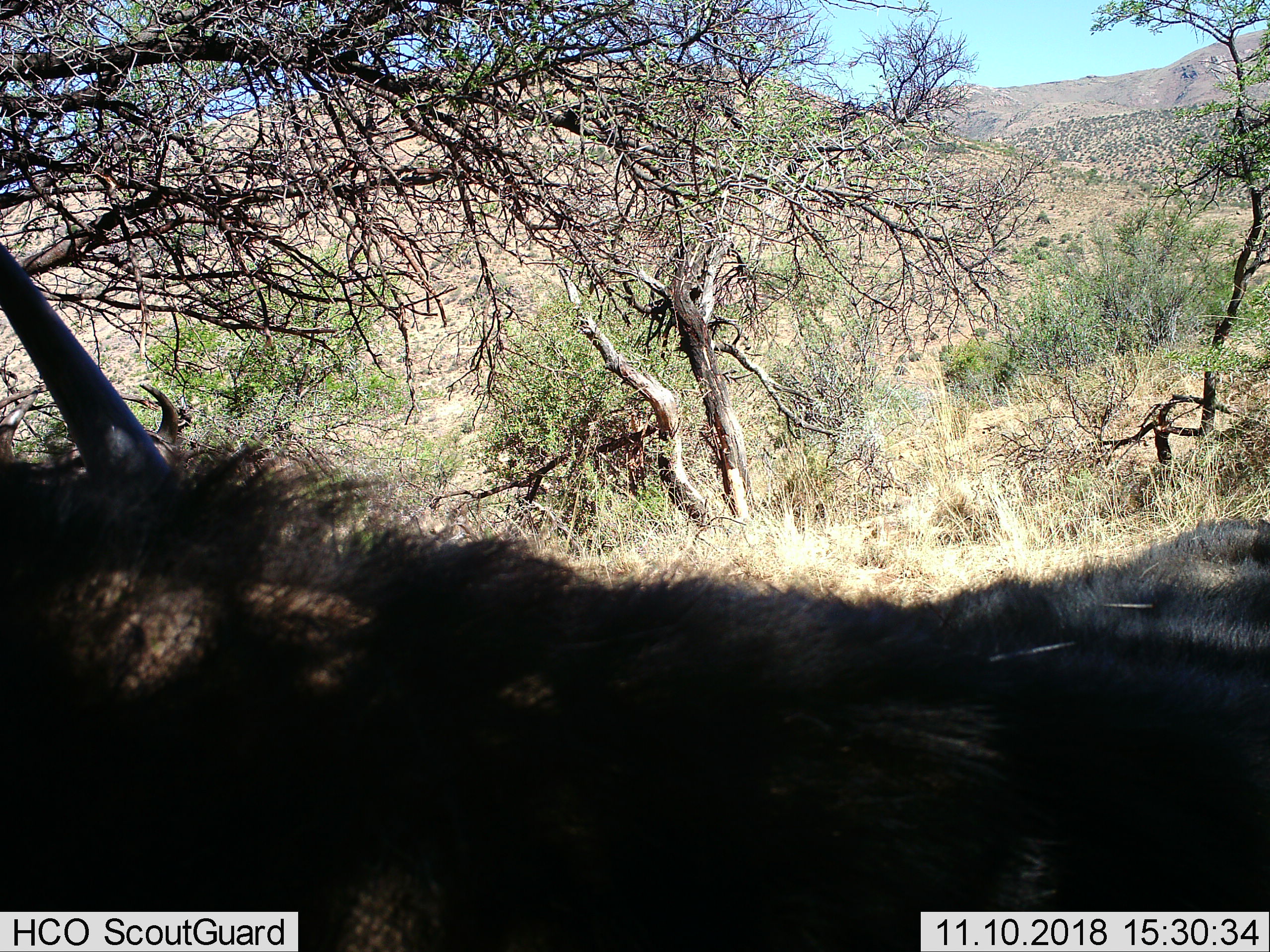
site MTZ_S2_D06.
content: unidentified animal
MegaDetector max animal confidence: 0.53